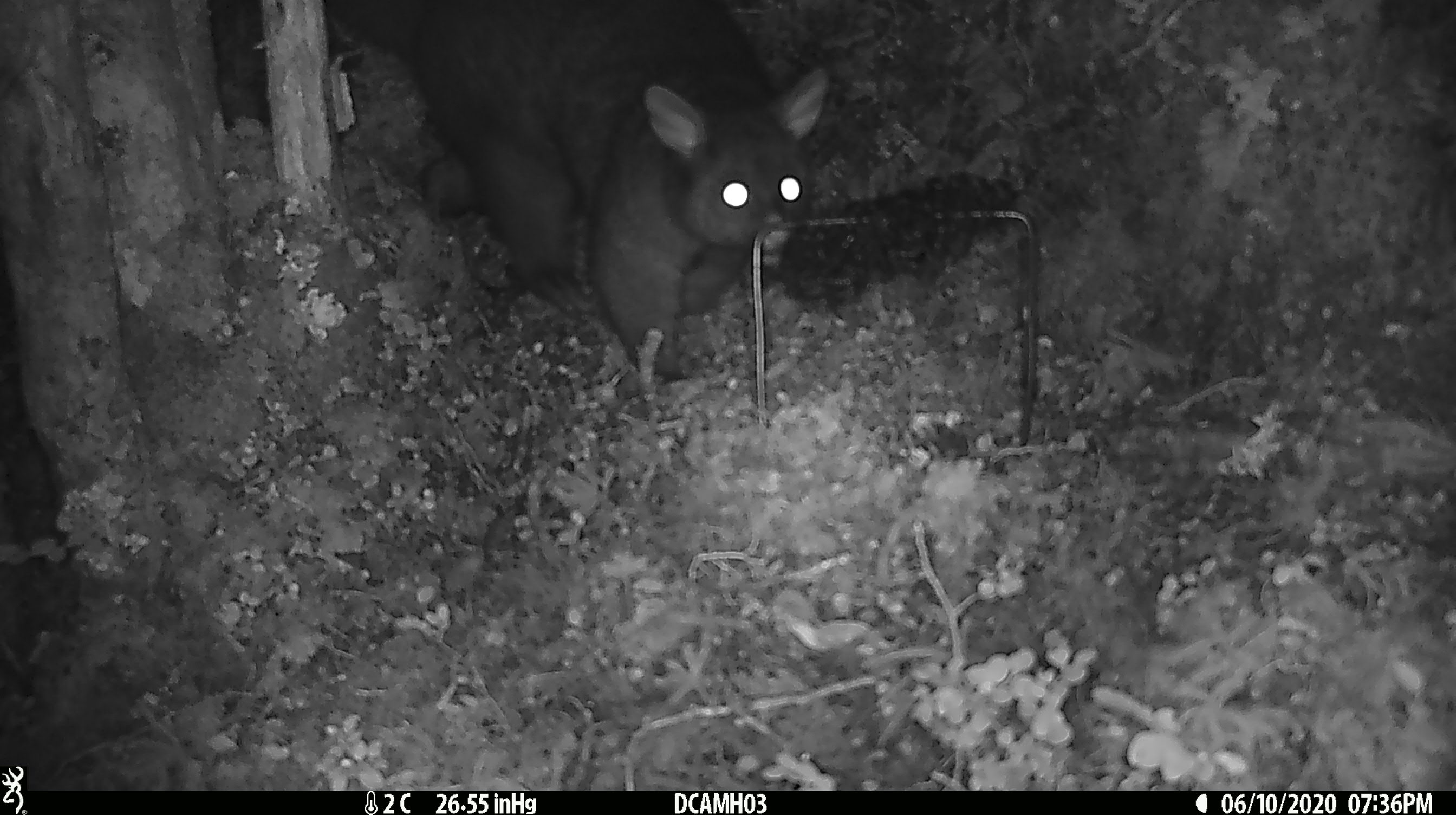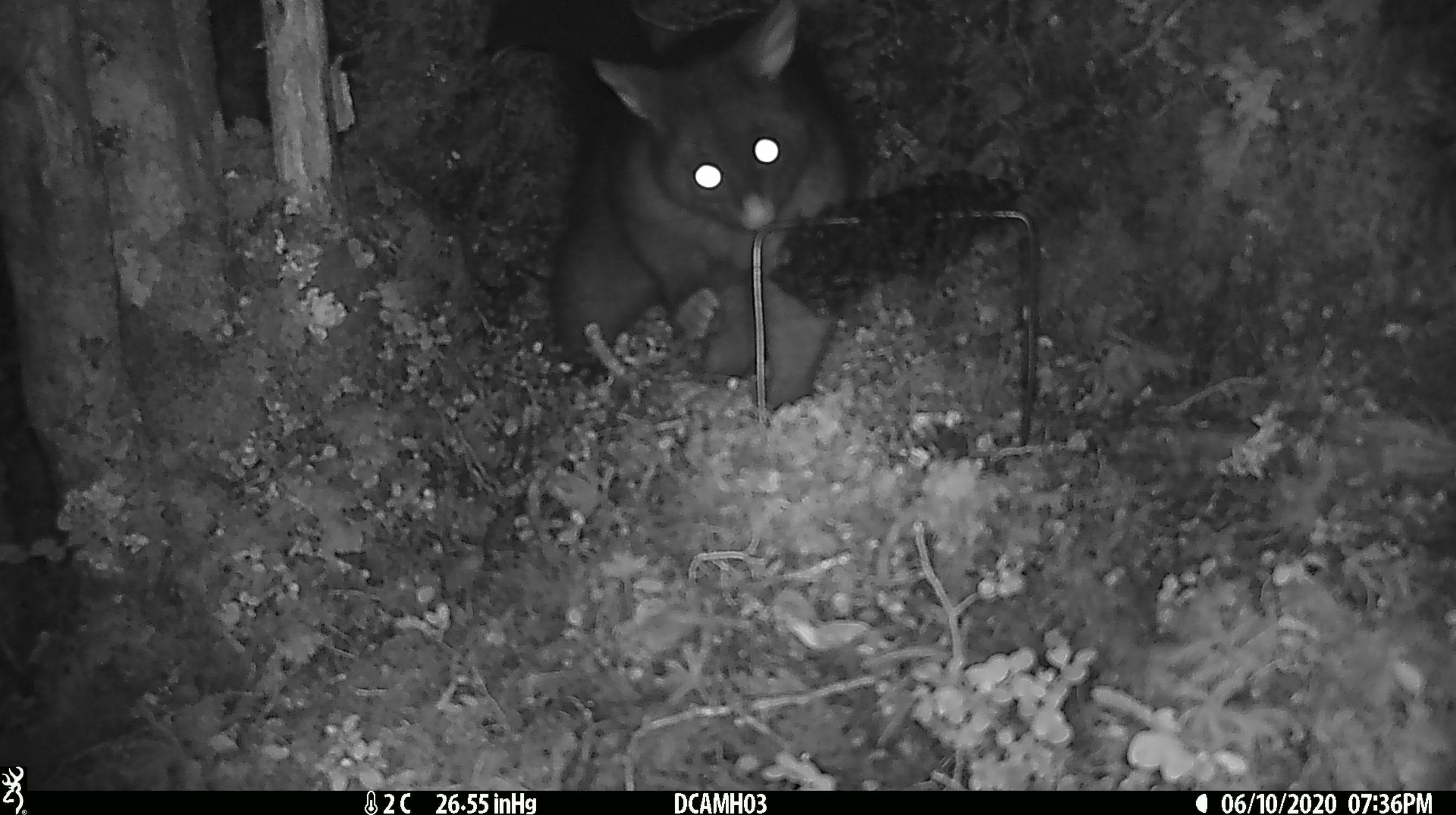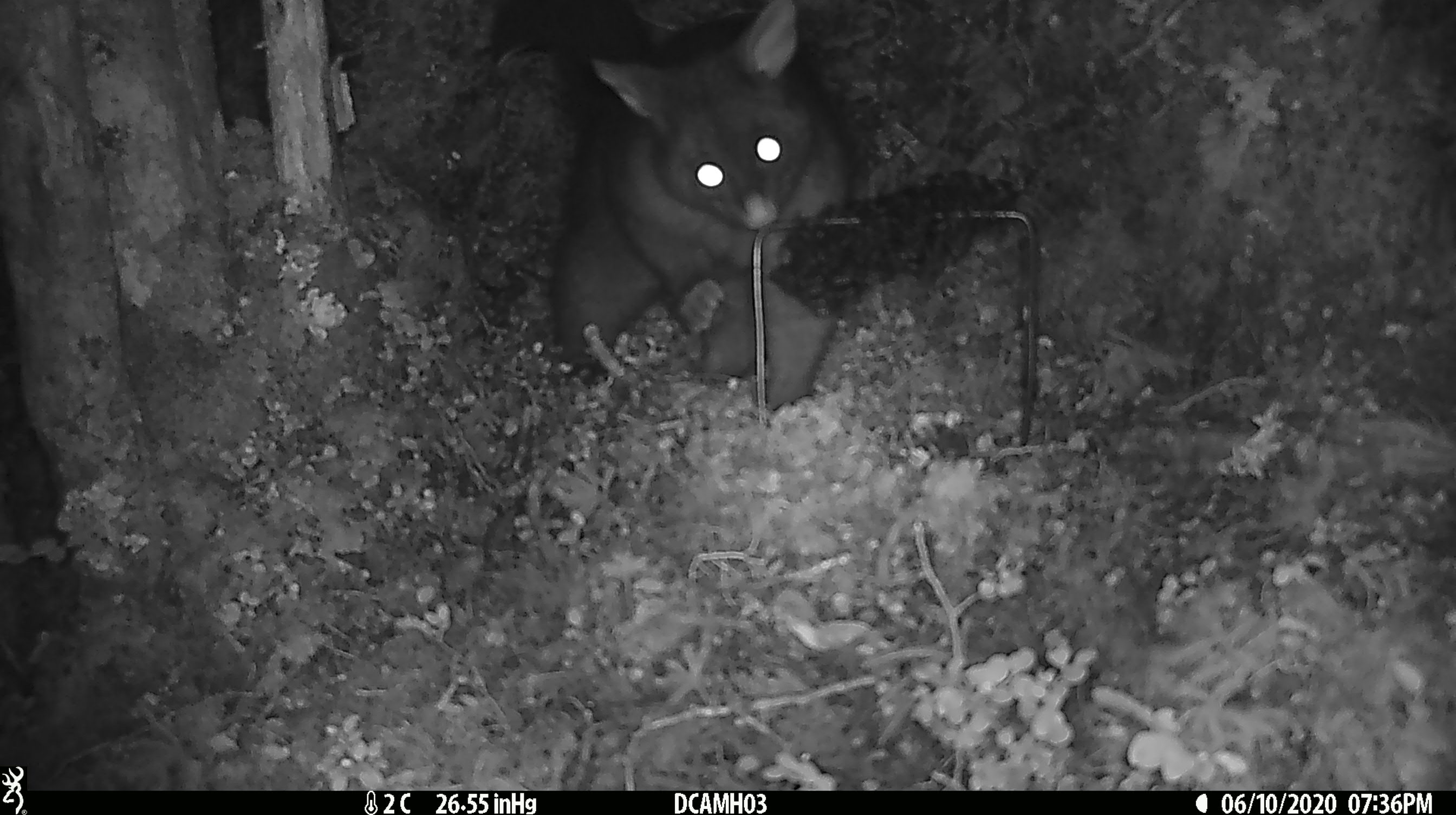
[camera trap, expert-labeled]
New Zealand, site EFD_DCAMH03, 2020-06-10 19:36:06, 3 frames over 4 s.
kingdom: Animalia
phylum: Chordata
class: Mammalia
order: Diprotodontia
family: Phalangeridae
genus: Trichosurus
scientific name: Trichosurus vulpecula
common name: common brushtail possum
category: possum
Possum (common brushtail possum) (Trichosurus vulpecula).